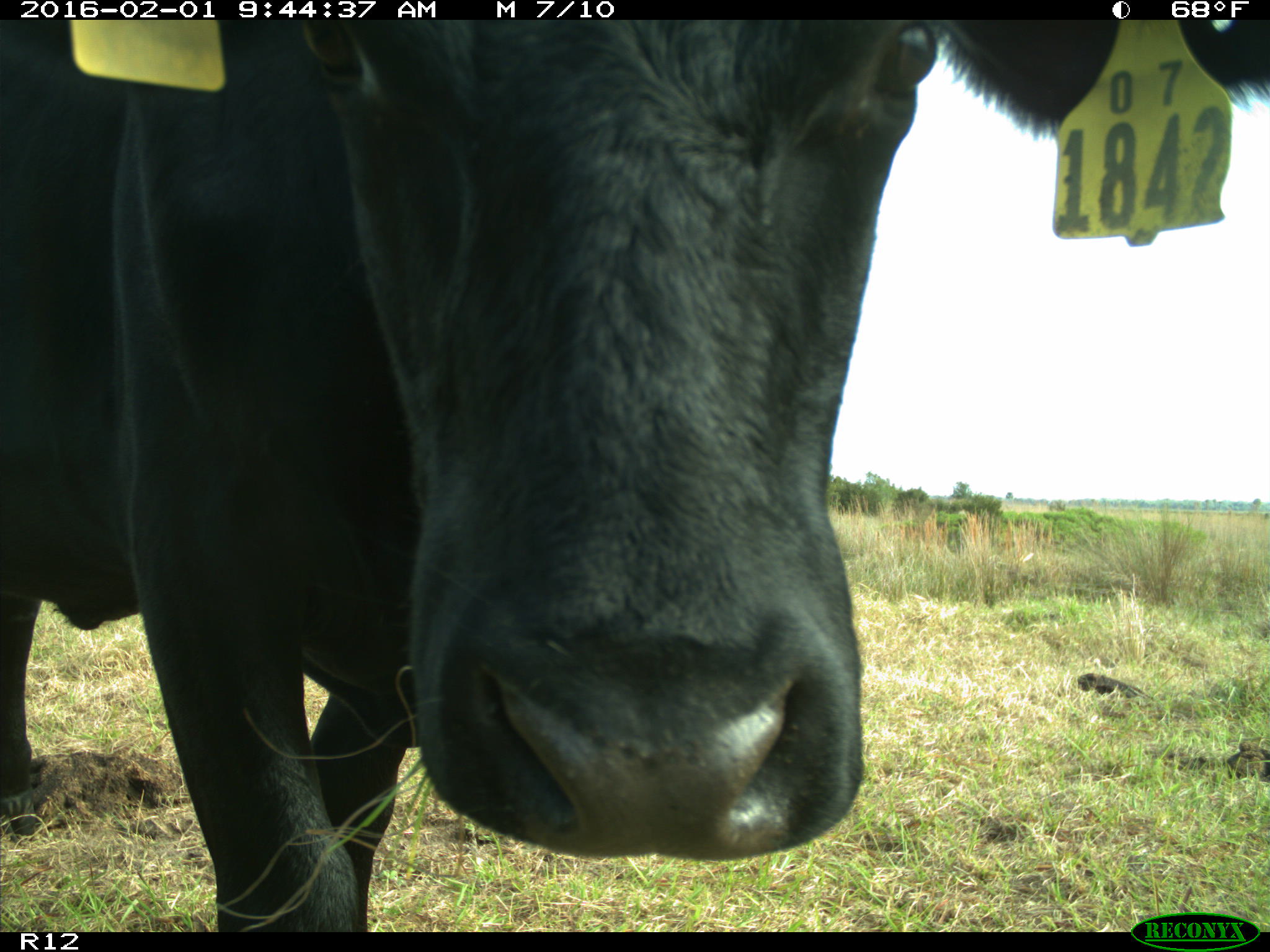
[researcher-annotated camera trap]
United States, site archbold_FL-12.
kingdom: Animalia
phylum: Chordata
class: Mammalia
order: Artiodactyla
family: Bovidae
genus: Bos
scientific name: Bos taurus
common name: domestic cow